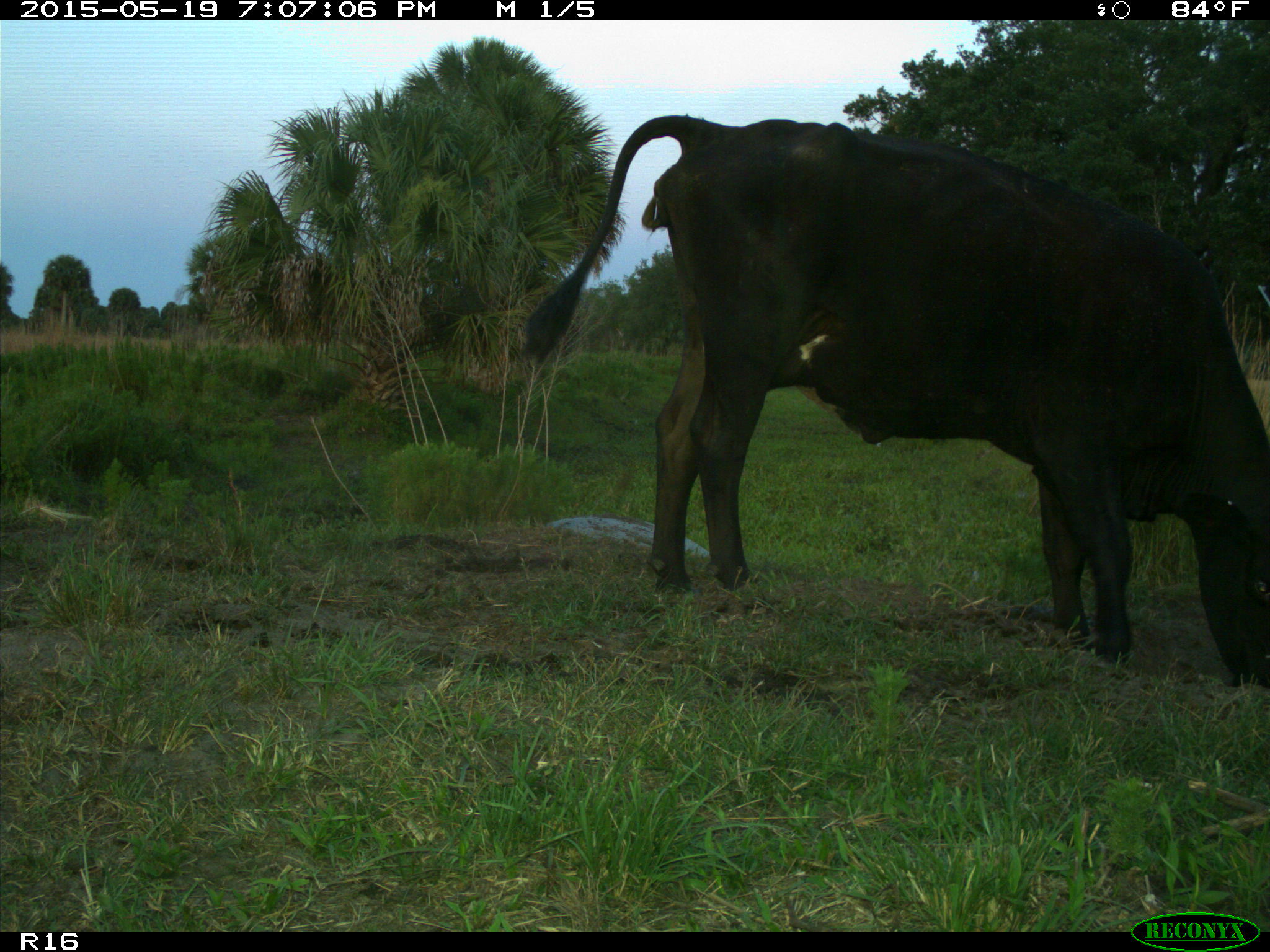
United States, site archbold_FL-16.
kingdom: Animalia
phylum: Chordata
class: Mammalia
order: Artiodactyla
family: Bovidae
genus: Bos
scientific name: Bos taurus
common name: domestic cow